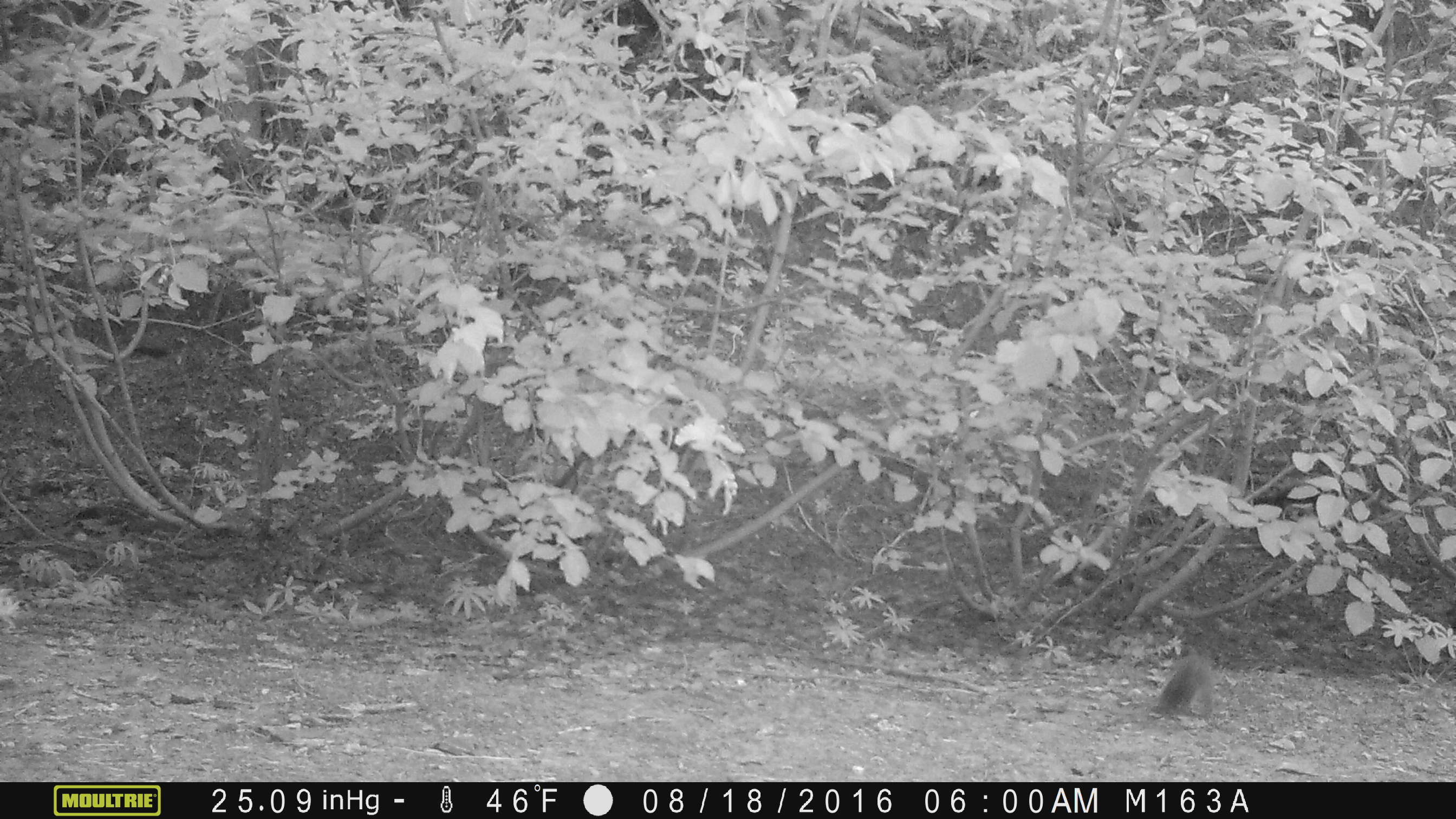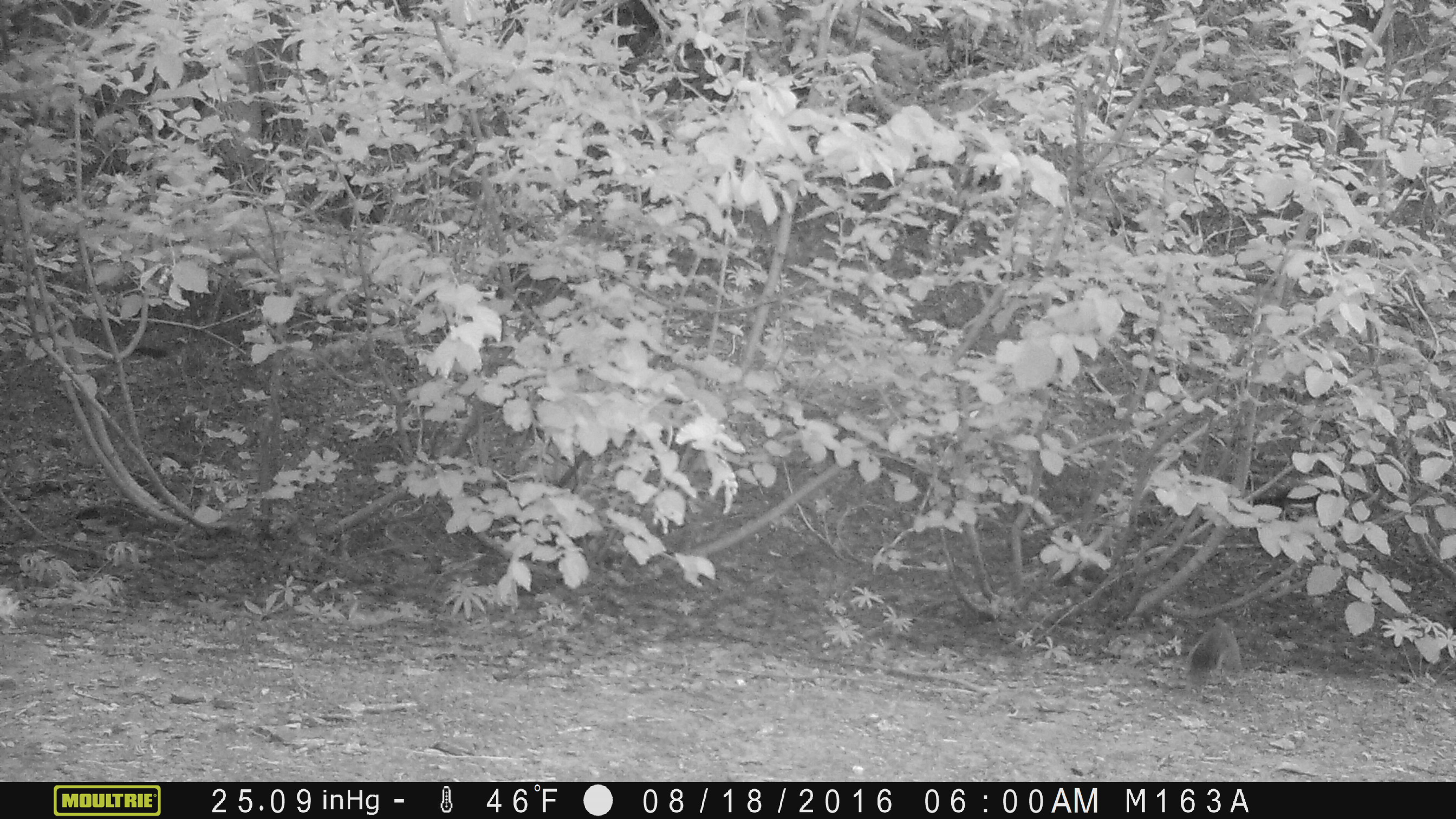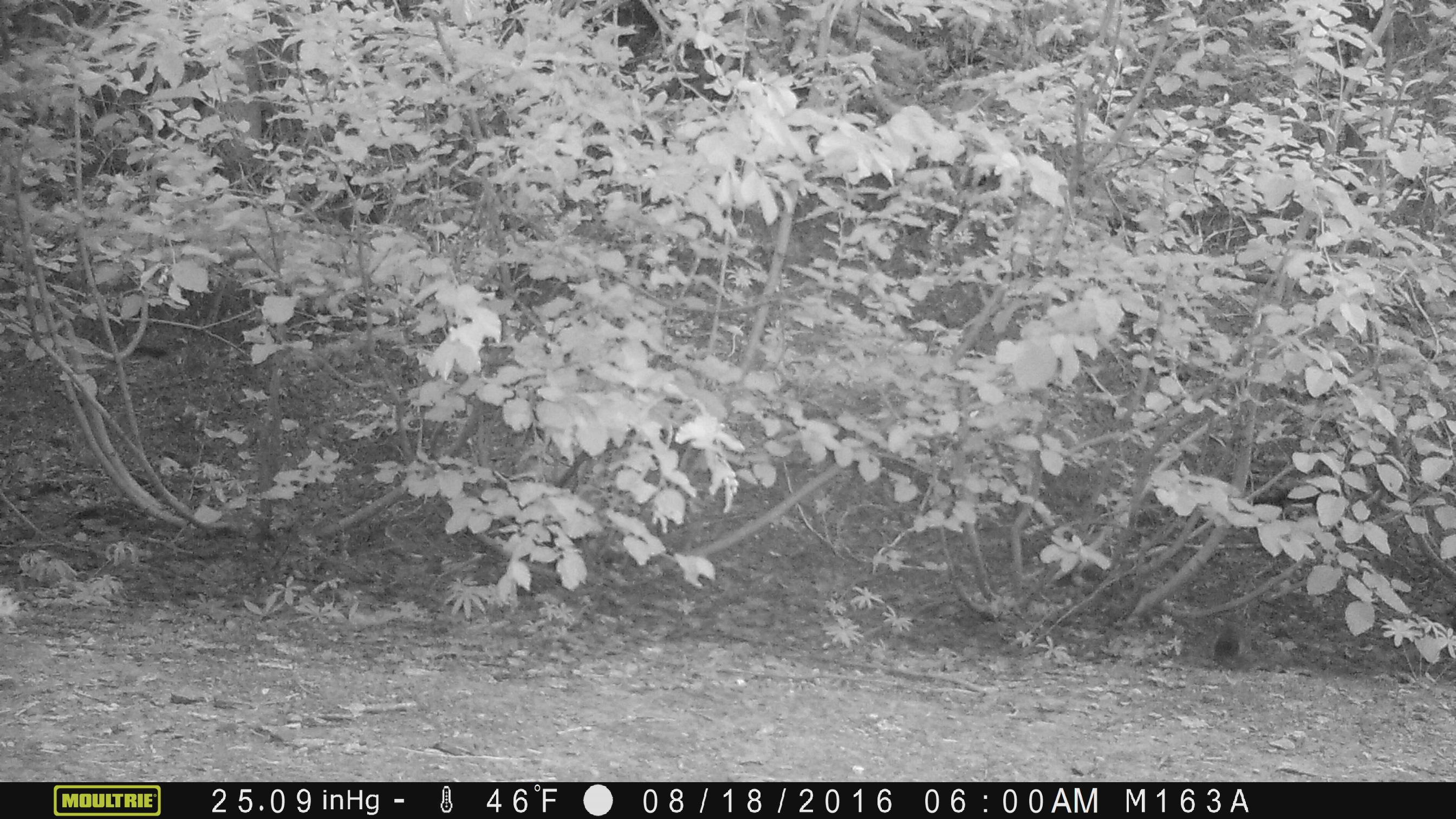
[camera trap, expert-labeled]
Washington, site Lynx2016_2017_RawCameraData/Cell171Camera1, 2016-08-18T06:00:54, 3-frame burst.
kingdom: Animalia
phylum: Chordata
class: Mammalia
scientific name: Mammalia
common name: small mammal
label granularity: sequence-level